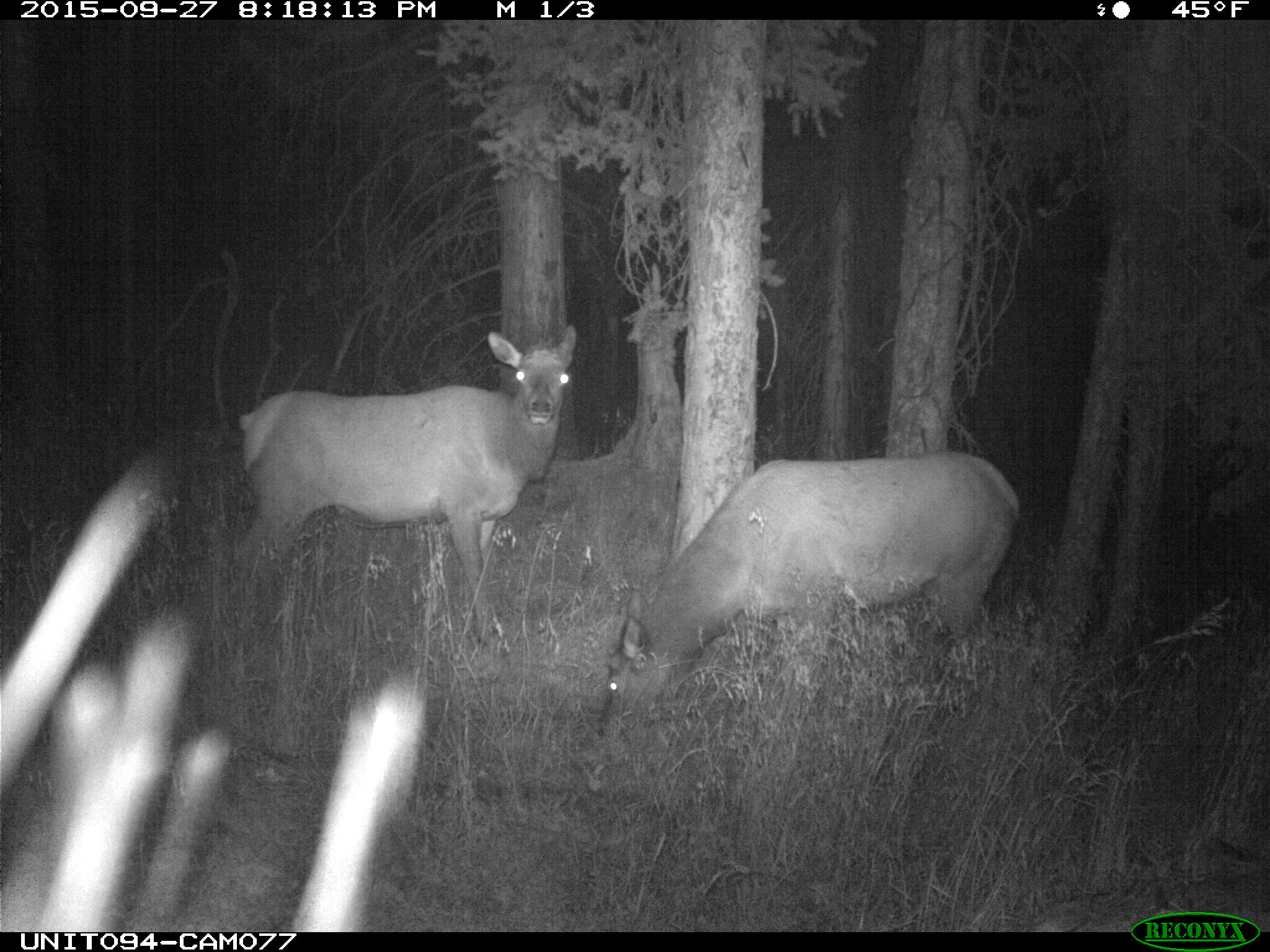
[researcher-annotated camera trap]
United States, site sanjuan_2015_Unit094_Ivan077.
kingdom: Animalia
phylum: Chordata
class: Mammalia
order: Artiodactyla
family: Cervidae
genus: Cervus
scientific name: Cervus elaphus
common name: red deer